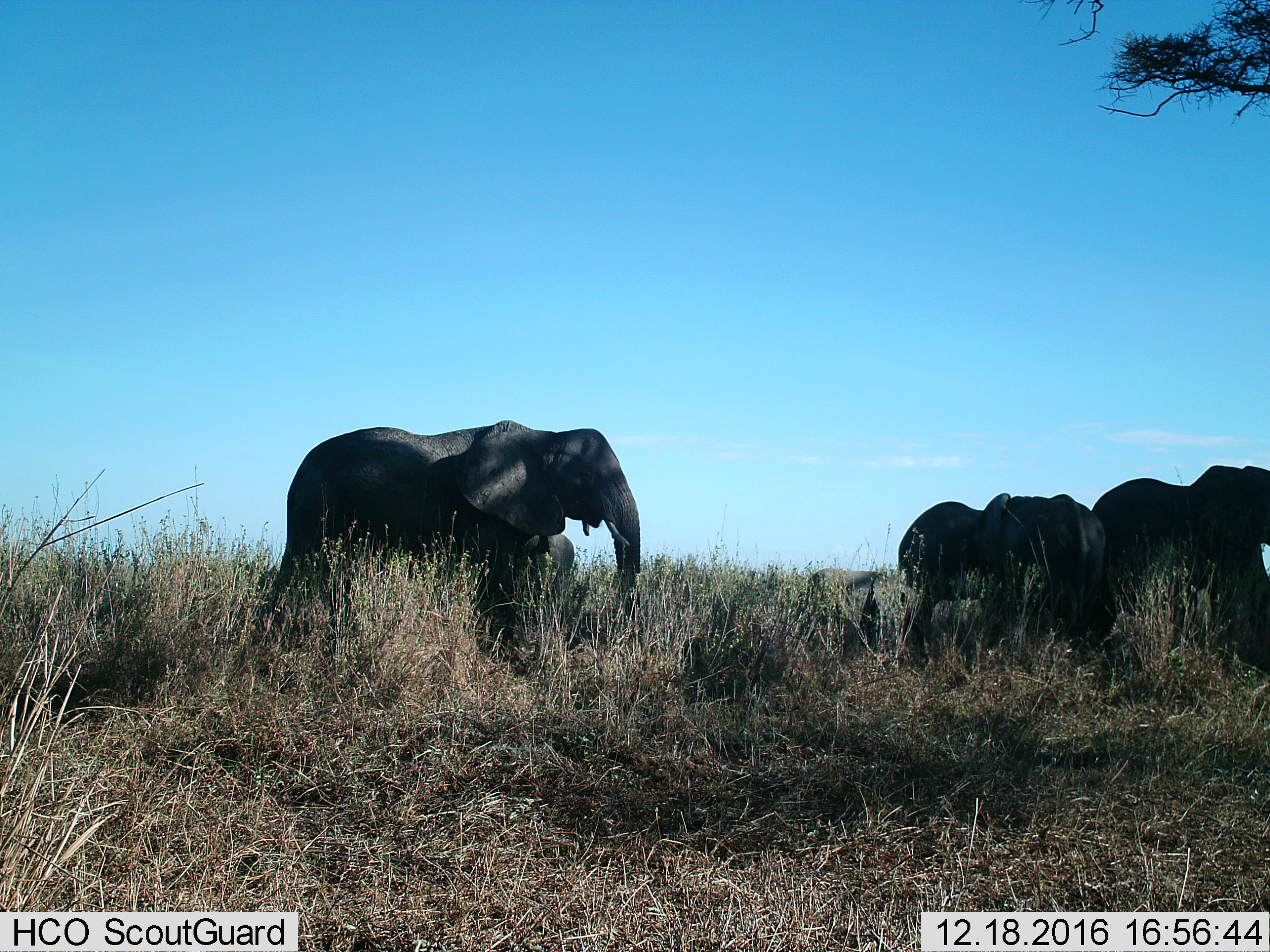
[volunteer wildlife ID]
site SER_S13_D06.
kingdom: Animalia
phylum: Chordata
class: Mammalia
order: Proboscidea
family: Elephantidae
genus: Loxodonta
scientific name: Loxodonta africana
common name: african bush elephant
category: elephant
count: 5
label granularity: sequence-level